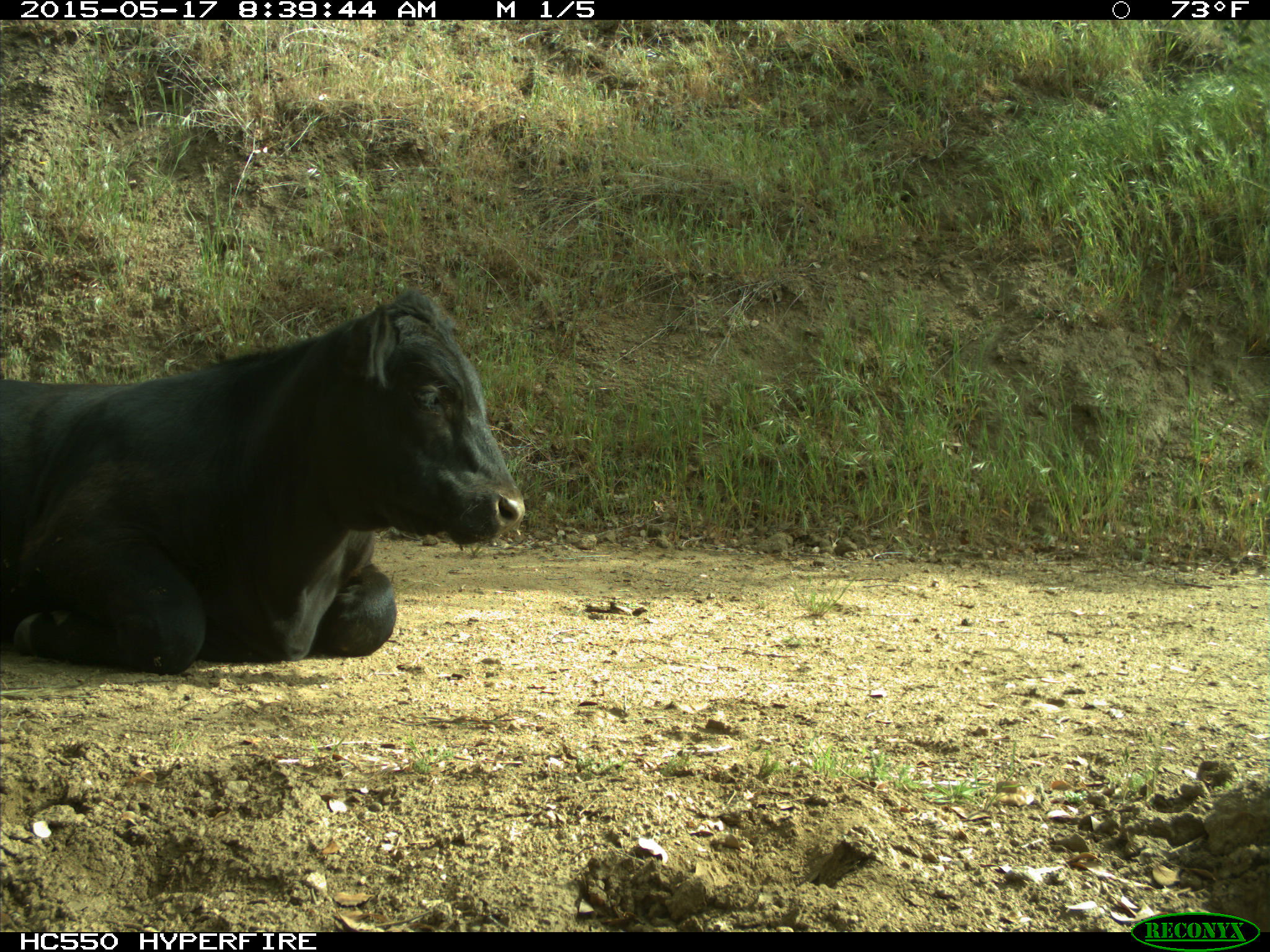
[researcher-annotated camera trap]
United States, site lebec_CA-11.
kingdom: Animalia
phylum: Chordata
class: Mammalia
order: Artiodactyla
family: Bovidae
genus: Bos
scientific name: Bos taurus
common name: domestic cow